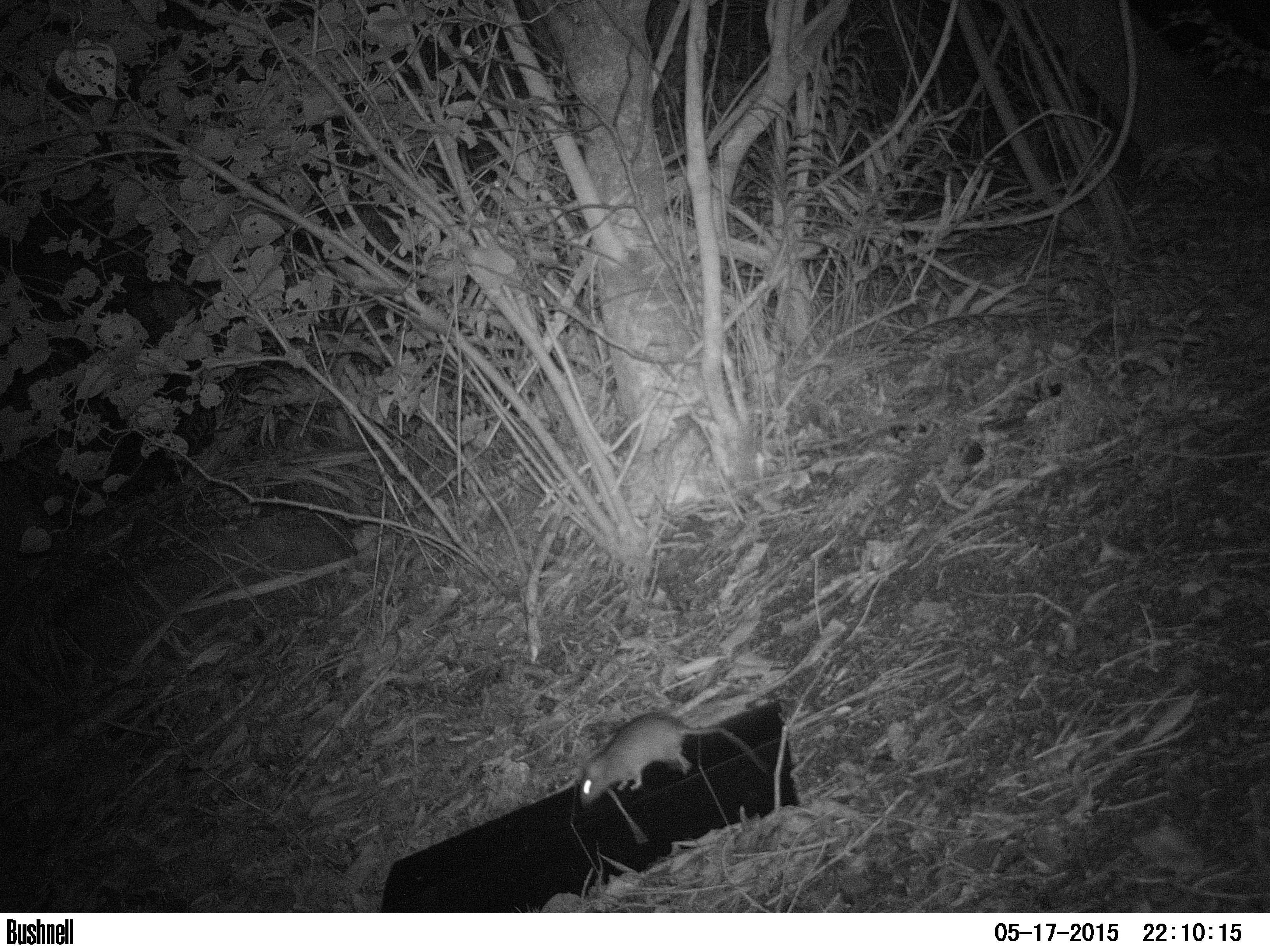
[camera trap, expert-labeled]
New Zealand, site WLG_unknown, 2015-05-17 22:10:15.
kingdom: Animalia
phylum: Chordata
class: Mammalia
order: Rodentia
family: Muridae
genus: Rattus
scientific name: Rattus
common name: rat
Rat (Rattus).